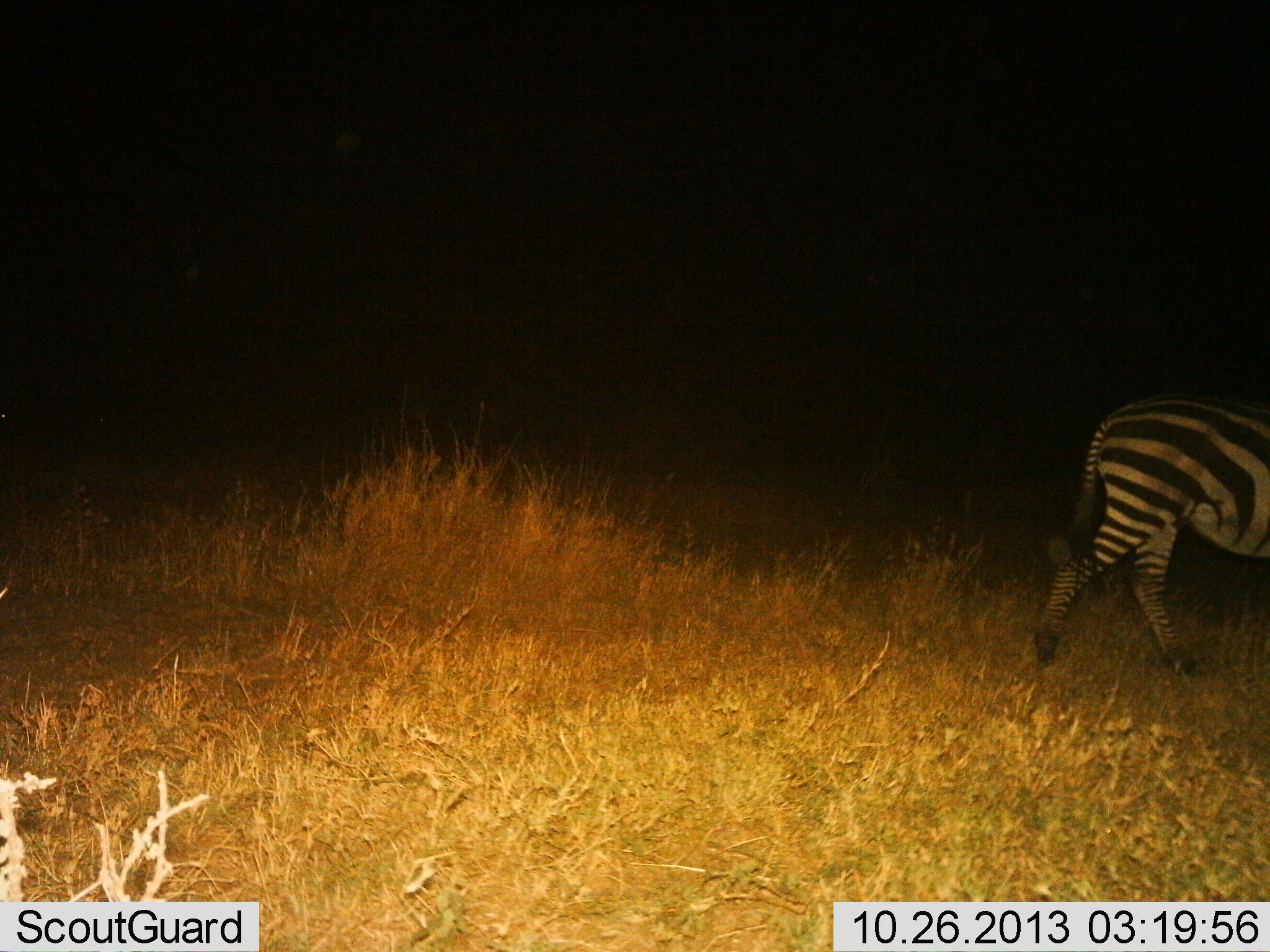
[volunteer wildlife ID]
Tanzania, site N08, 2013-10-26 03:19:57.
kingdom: Animalia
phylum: Chordata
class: Mammalia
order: Perissodactyla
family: Equidae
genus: Equus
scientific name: Equus quagga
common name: plains zebra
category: zebra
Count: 1.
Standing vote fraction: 24%.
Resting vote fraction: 0%.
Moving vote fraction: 76%.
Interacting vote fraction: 0%.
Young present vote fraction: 0%.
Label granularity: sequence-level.